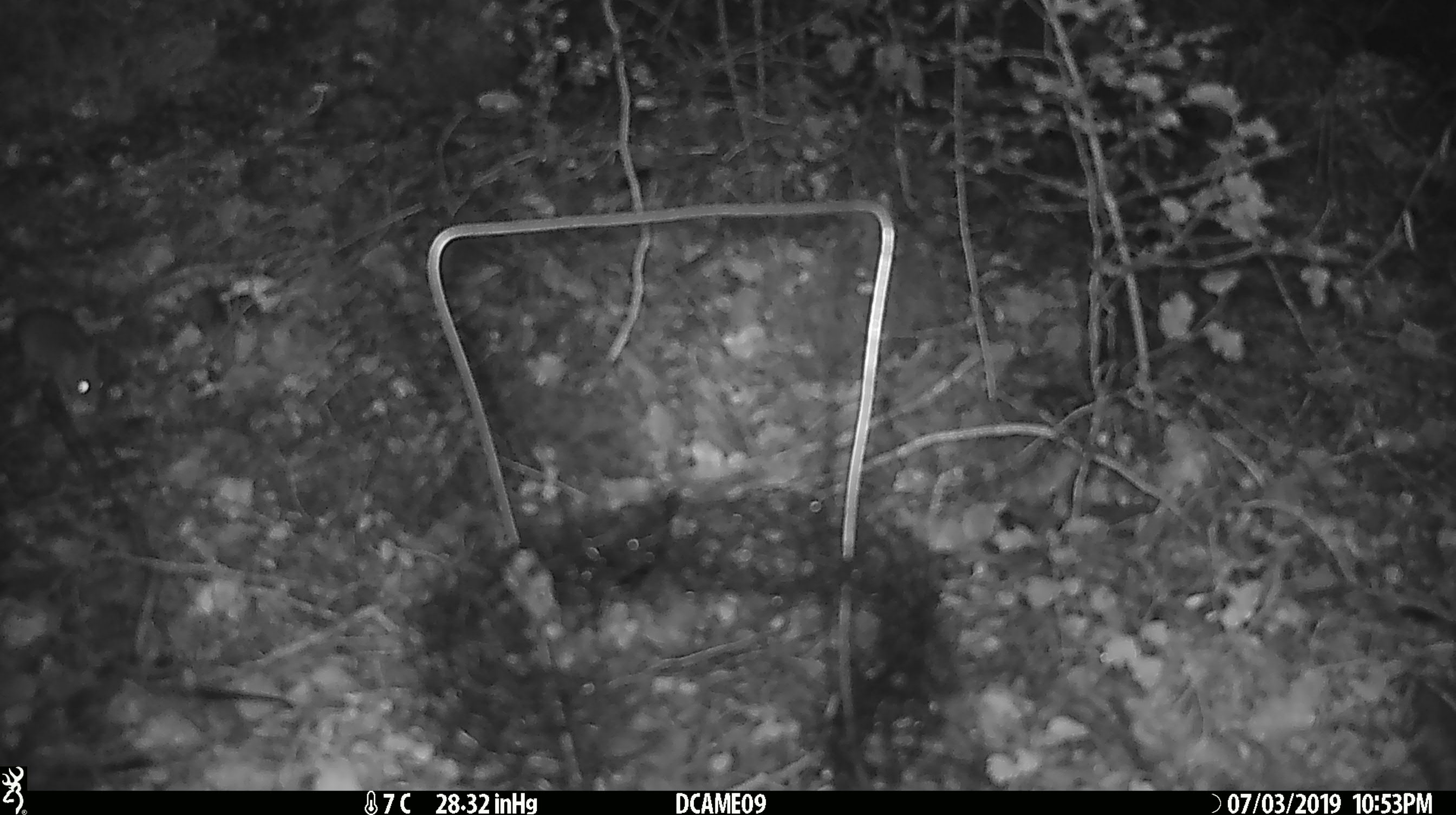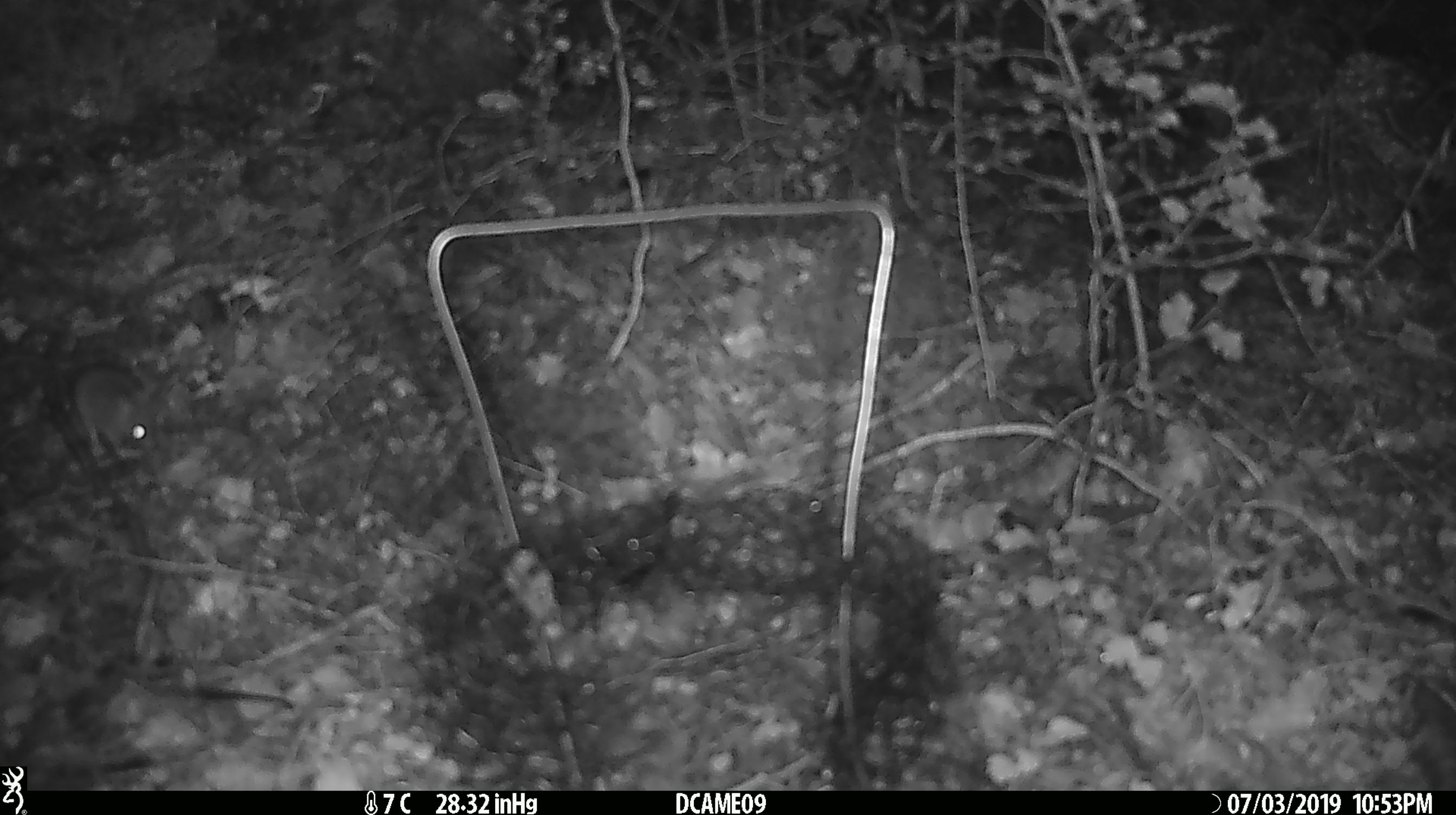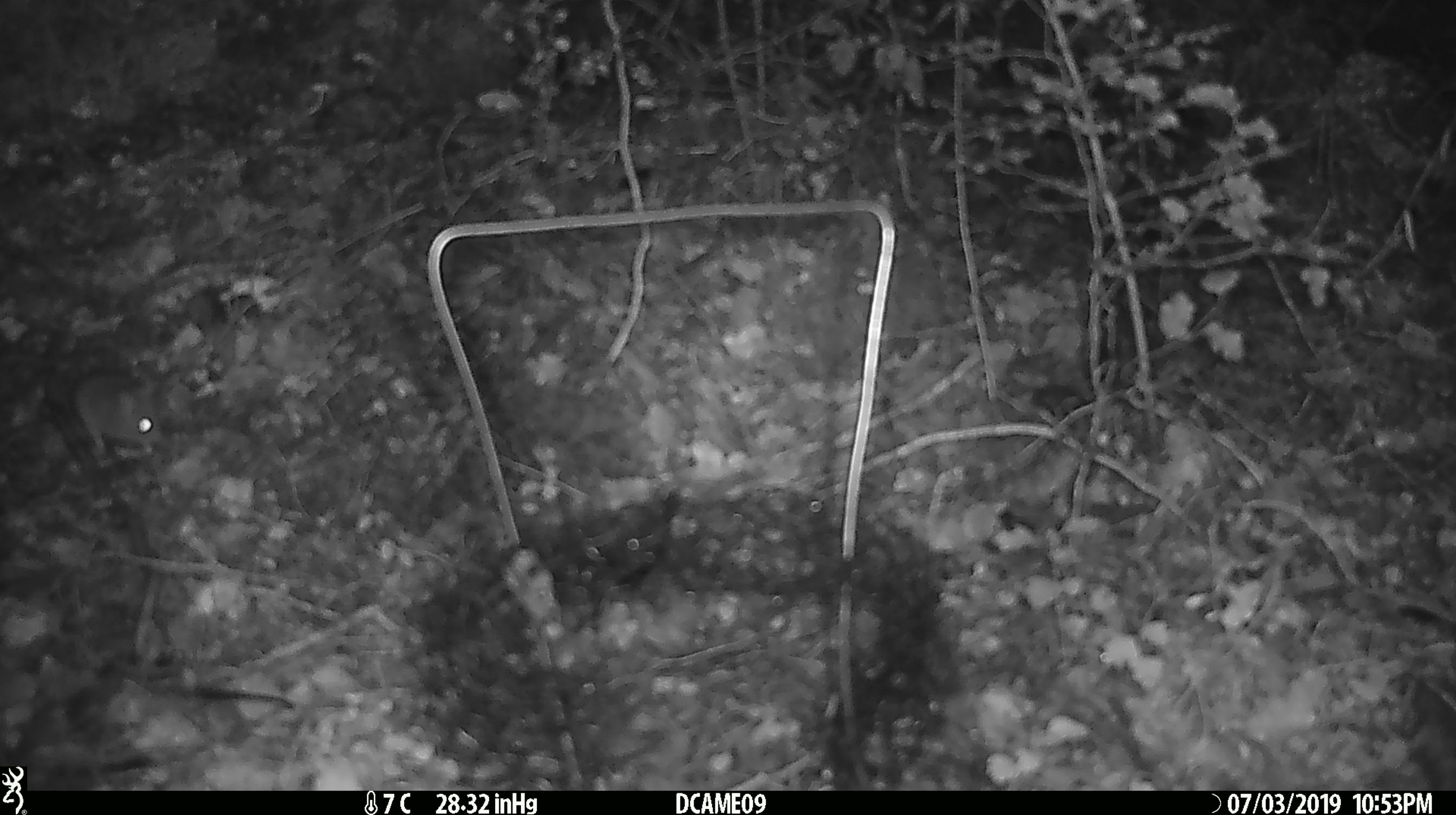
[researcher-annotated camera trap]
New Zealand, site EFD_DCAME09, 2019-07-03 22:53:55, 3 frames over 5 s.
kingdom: Animalia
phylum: Chordata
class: Mammalia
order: Rodentia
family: Muridae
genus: Mus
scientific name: Mus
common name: mouse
Mouse (Mus).